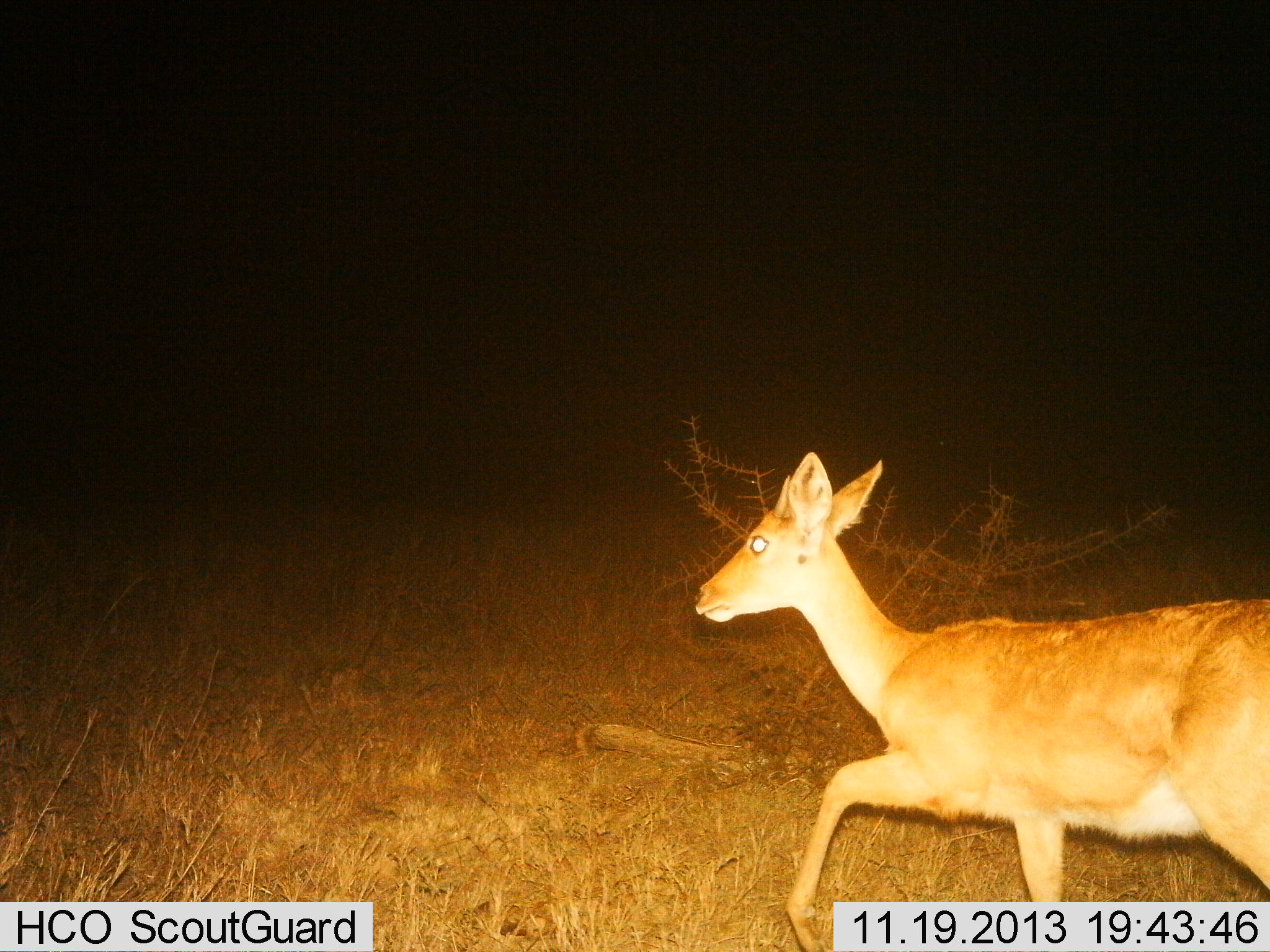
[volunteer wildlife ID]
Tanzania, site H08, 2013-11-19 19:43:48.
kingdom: Animalia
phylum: Chordata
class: Mammalia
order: Artiodactyla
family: Bovidae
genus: Redunca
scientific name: Redunca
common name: reedbuck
Reedbuck (Redunca), count 1. Behavior (volunteer vote fractions): standing 8%, resting 0%, moving 96%, interacting 0%. Young present (vote fraction): 0%. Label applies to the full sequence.